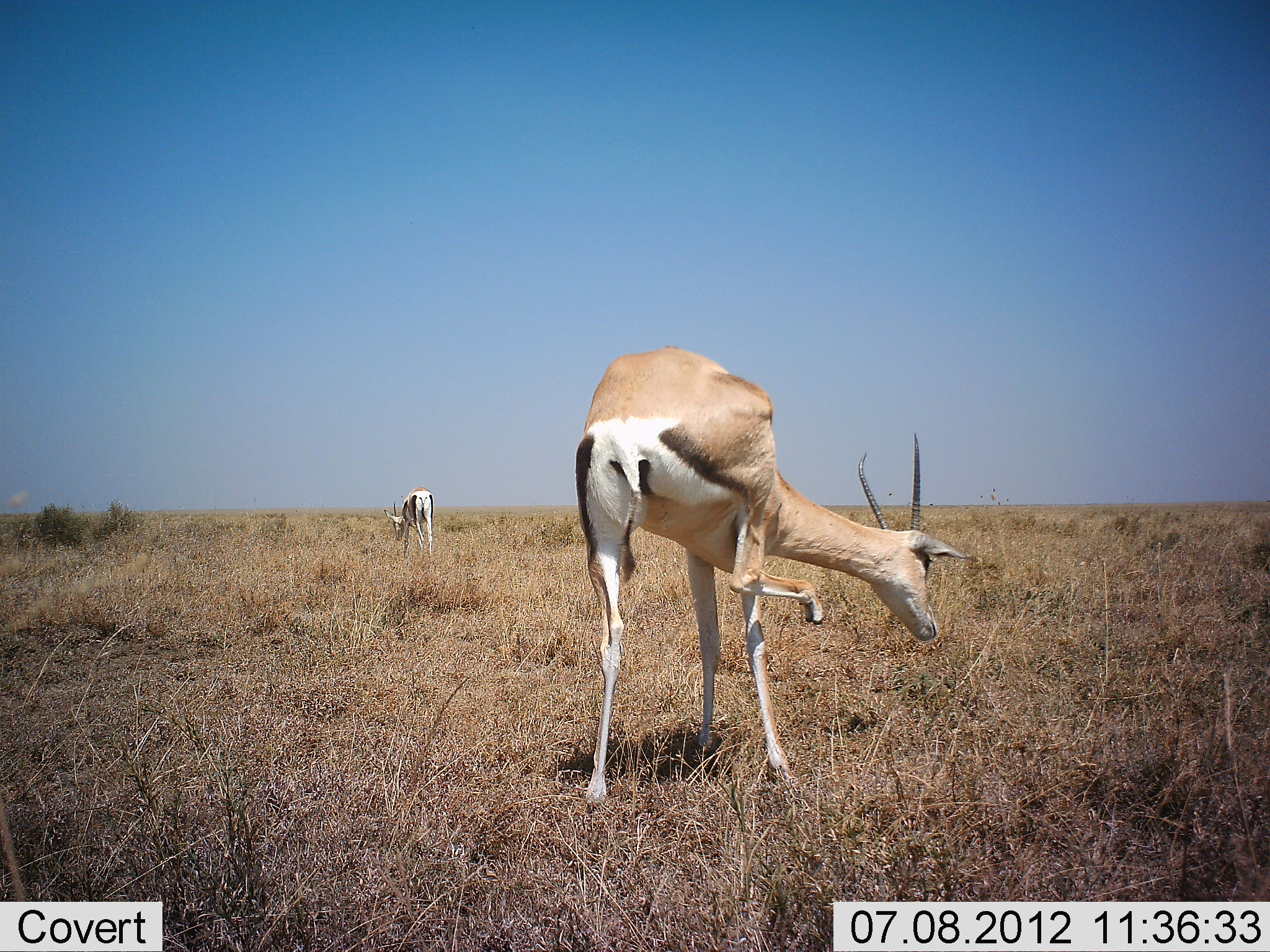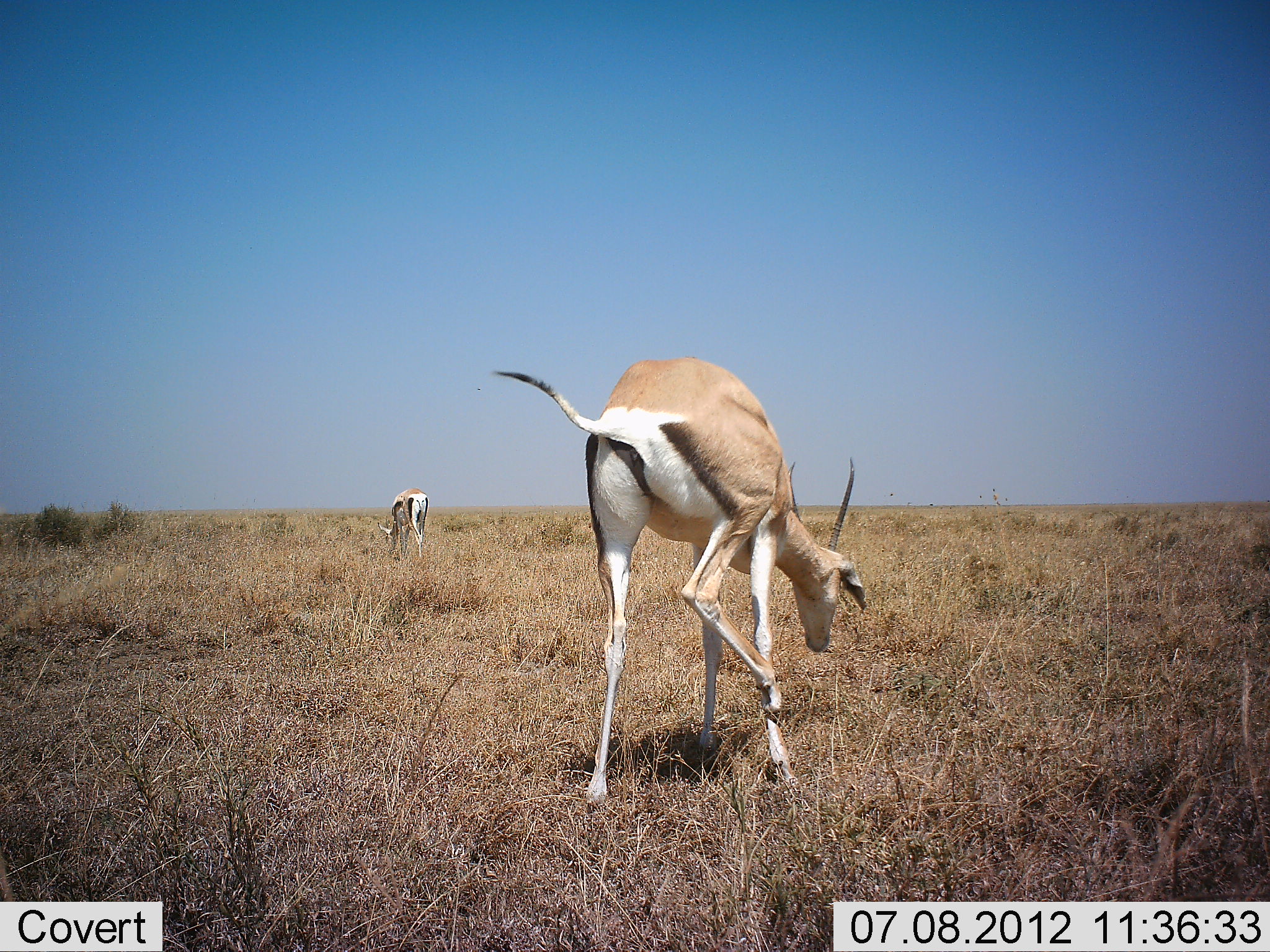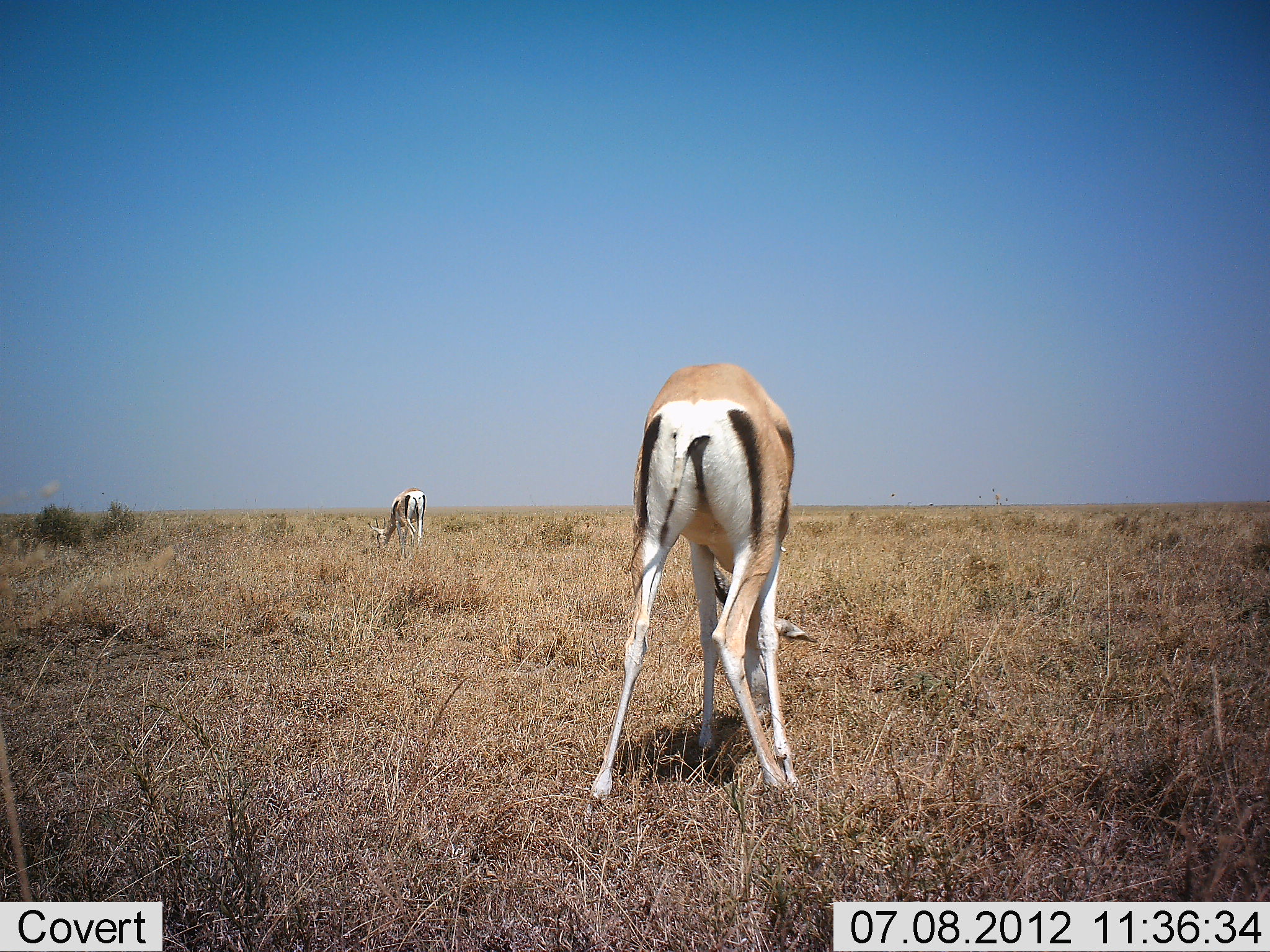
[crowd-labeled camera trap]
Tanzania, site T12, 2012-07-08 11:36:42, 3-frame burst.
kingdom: Animalia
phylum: Chordata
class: Mammalia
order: Artiodactyla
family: Bovidae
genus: Nanger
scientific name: Nanger granti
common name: grant's gazelle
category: gazellegrants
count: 2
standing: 60%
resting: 0%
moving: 20%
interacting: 0%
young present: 0%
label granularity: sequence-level